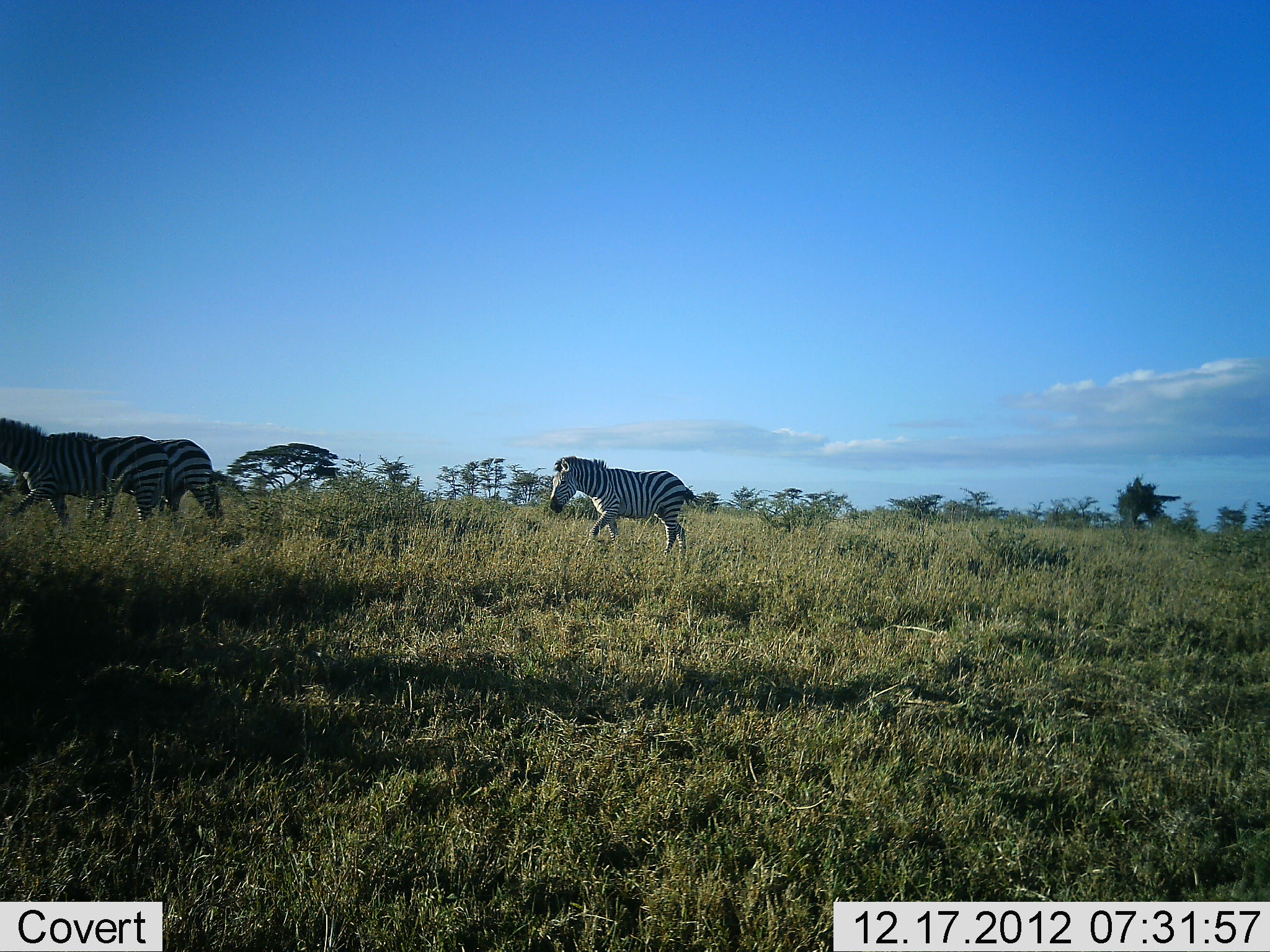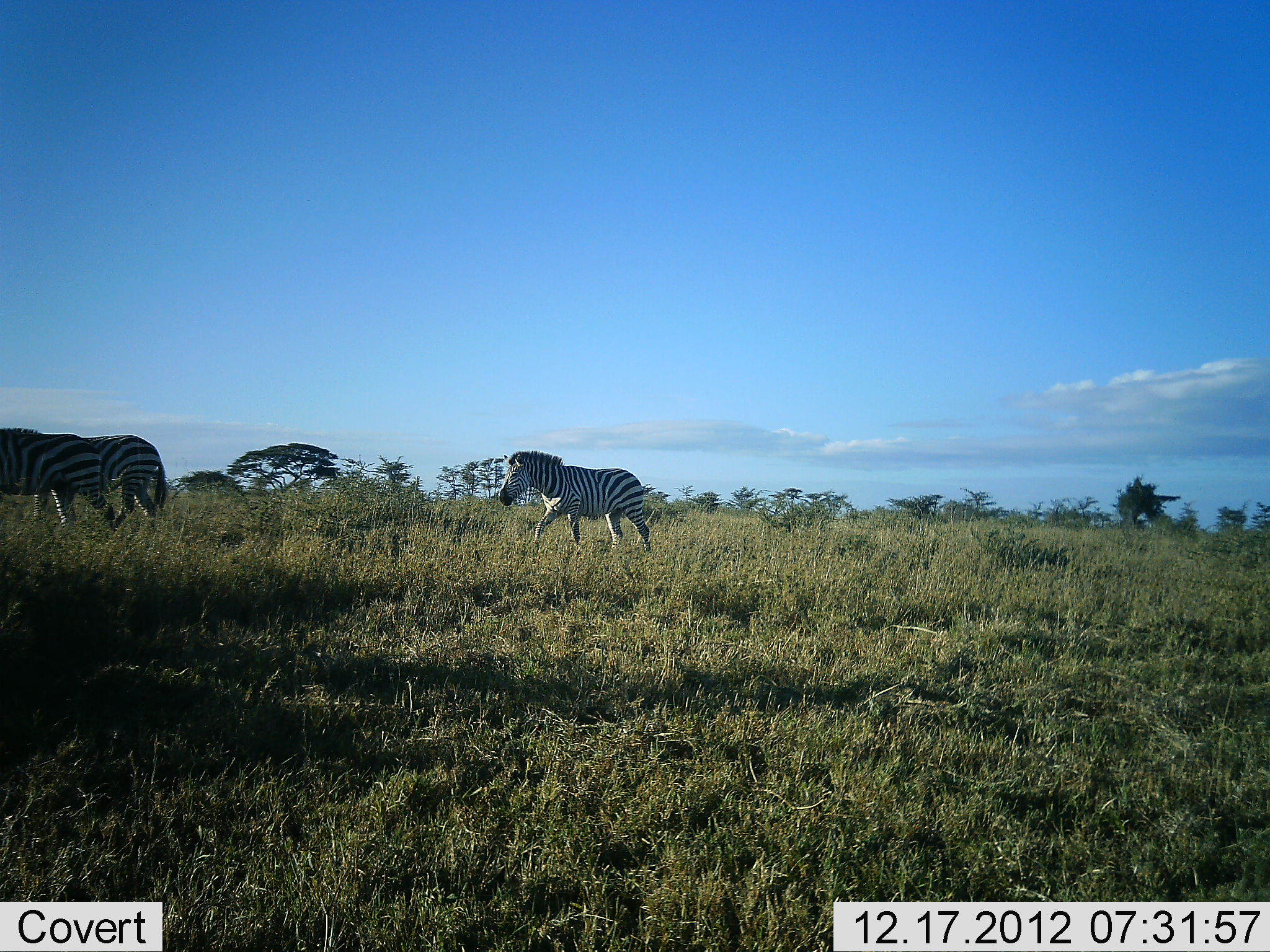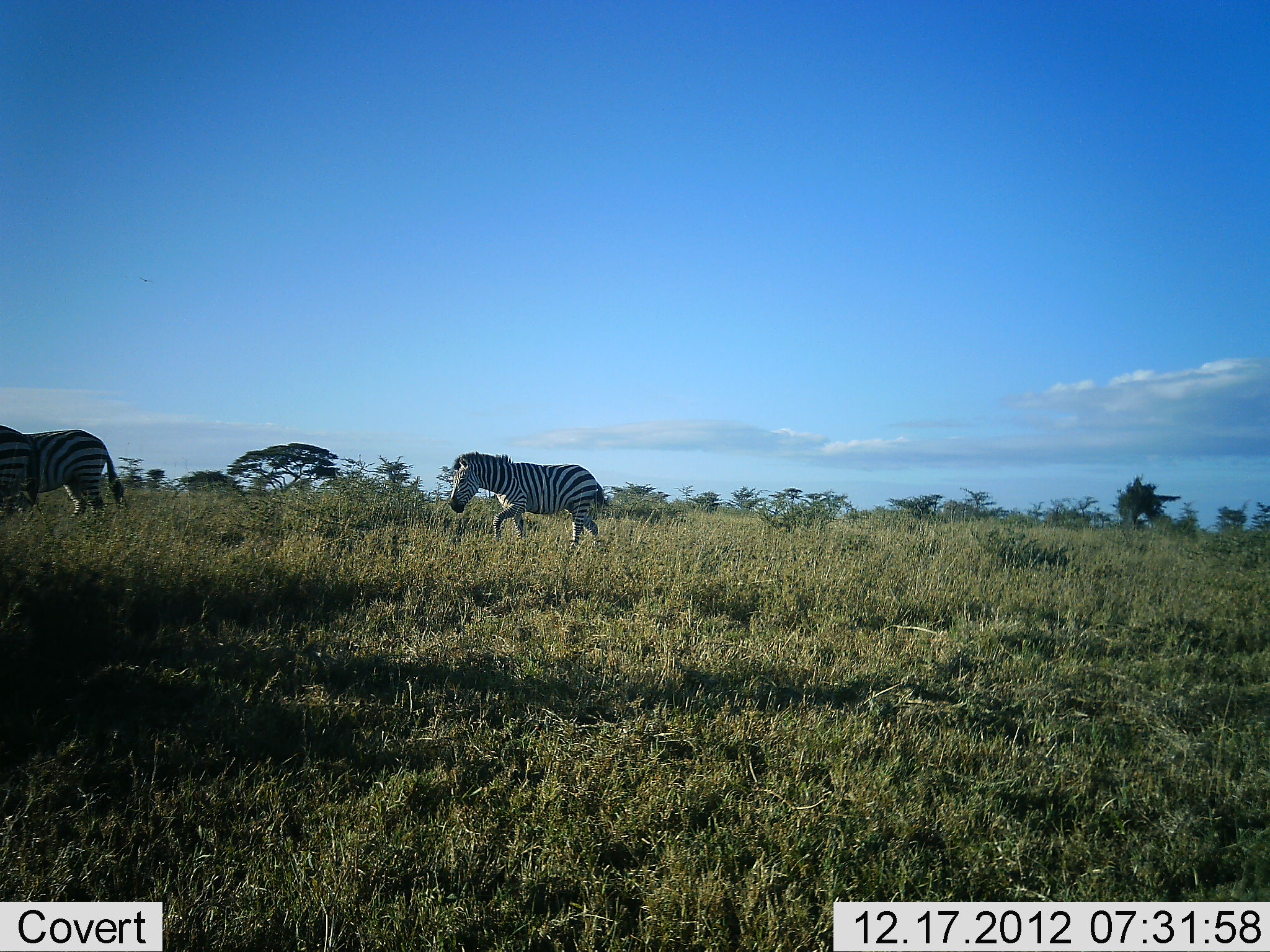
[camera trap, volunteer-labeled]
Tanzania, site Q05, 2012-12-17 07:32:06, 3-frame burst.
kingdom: Animalia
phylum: Chordata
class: Mammalia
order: Perissodactyla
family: Equidae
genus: Equus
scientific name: Equus quagga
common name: plains zebra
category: zebra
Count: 3.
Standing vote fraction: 7%.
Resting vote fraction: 0%.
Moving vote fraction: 93%.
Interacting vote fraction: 0%.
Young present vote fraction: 0%.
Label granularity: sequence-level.